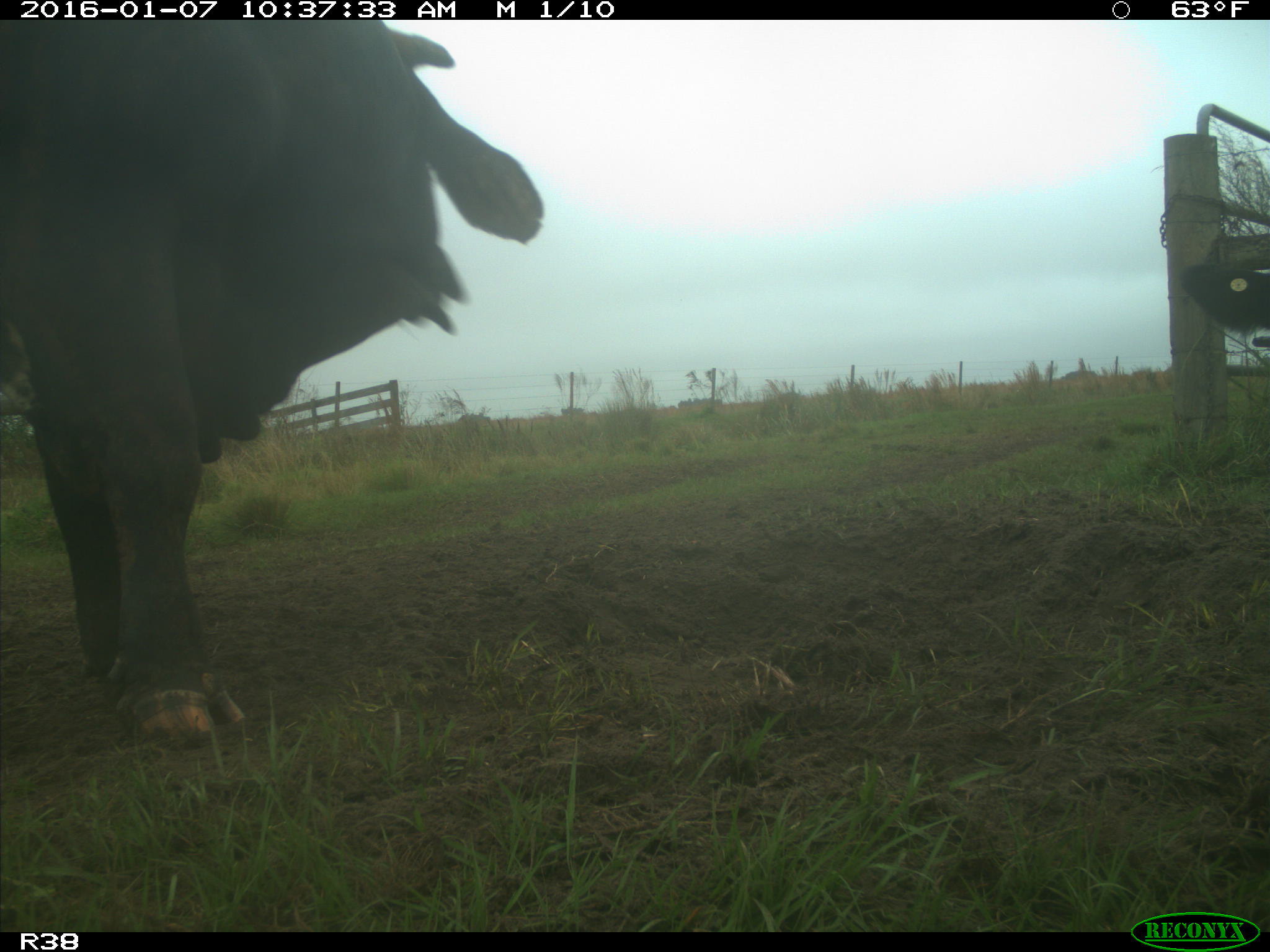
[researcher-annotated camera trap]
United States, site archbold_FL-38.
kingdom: Animalia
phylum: Chordata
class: Mammalia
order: Artiodactyla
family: Bovidae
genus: Bos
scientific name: Bos taurus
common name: domestic cow